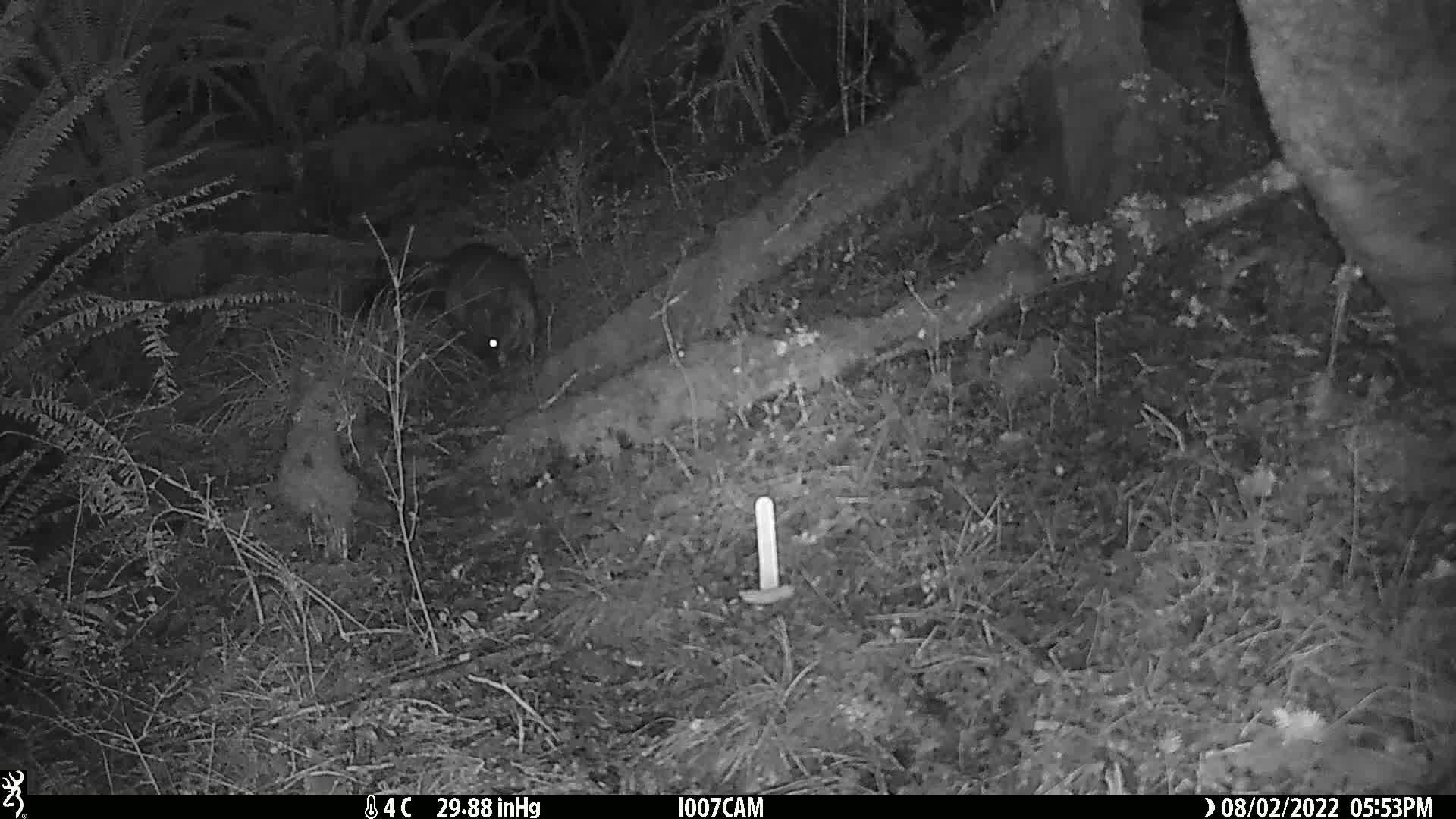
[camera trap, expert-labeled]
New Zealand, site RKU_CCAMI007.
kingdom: Animalia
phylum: Chordata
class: Mammalia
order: Diprotodontia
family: Phalangeridae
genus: Trichosurus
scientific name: Trichosurus vulpecula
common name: common brushtail possum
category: possum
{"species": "possum (common brushtail possum) (Trichosurus vulpecula)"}